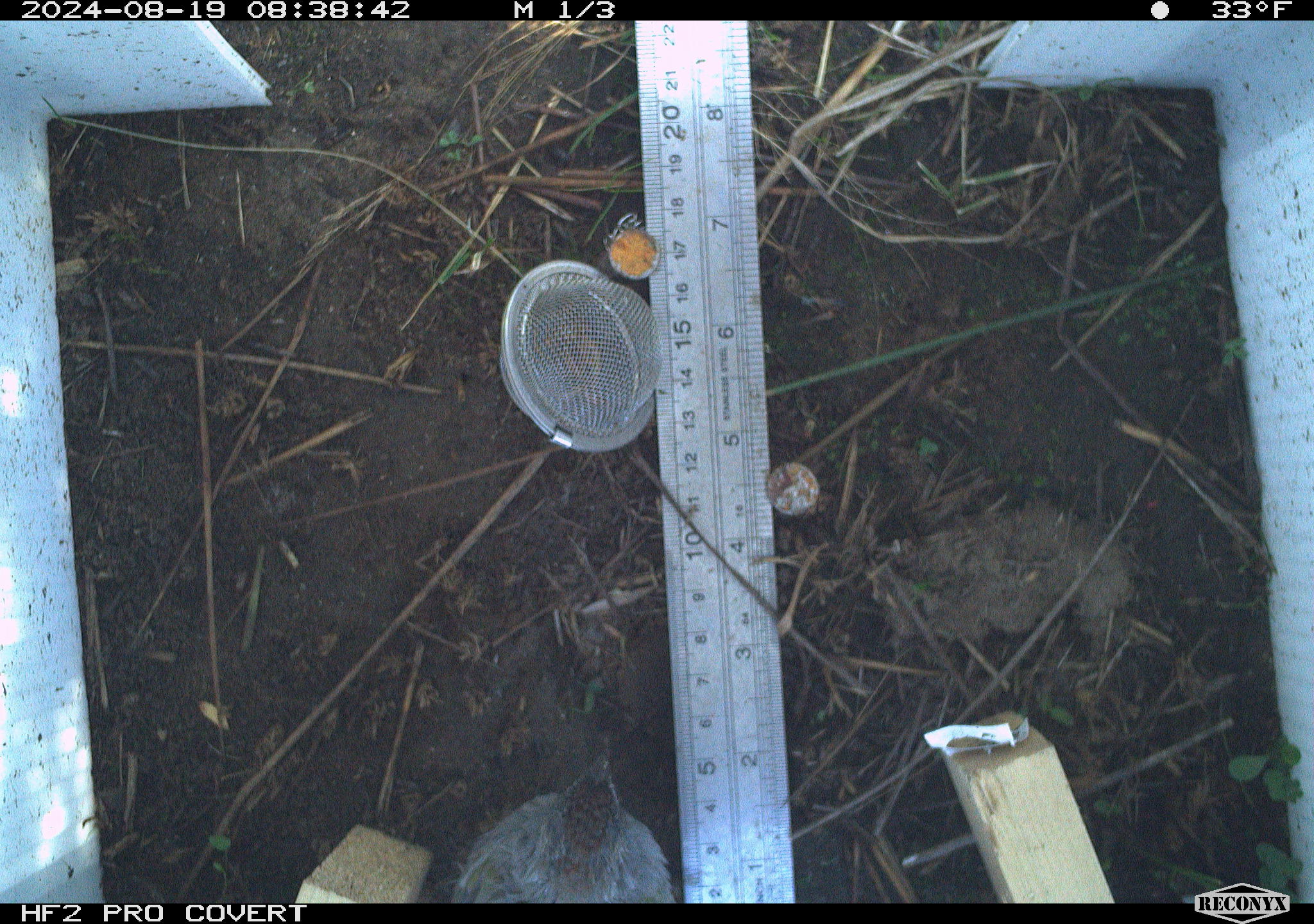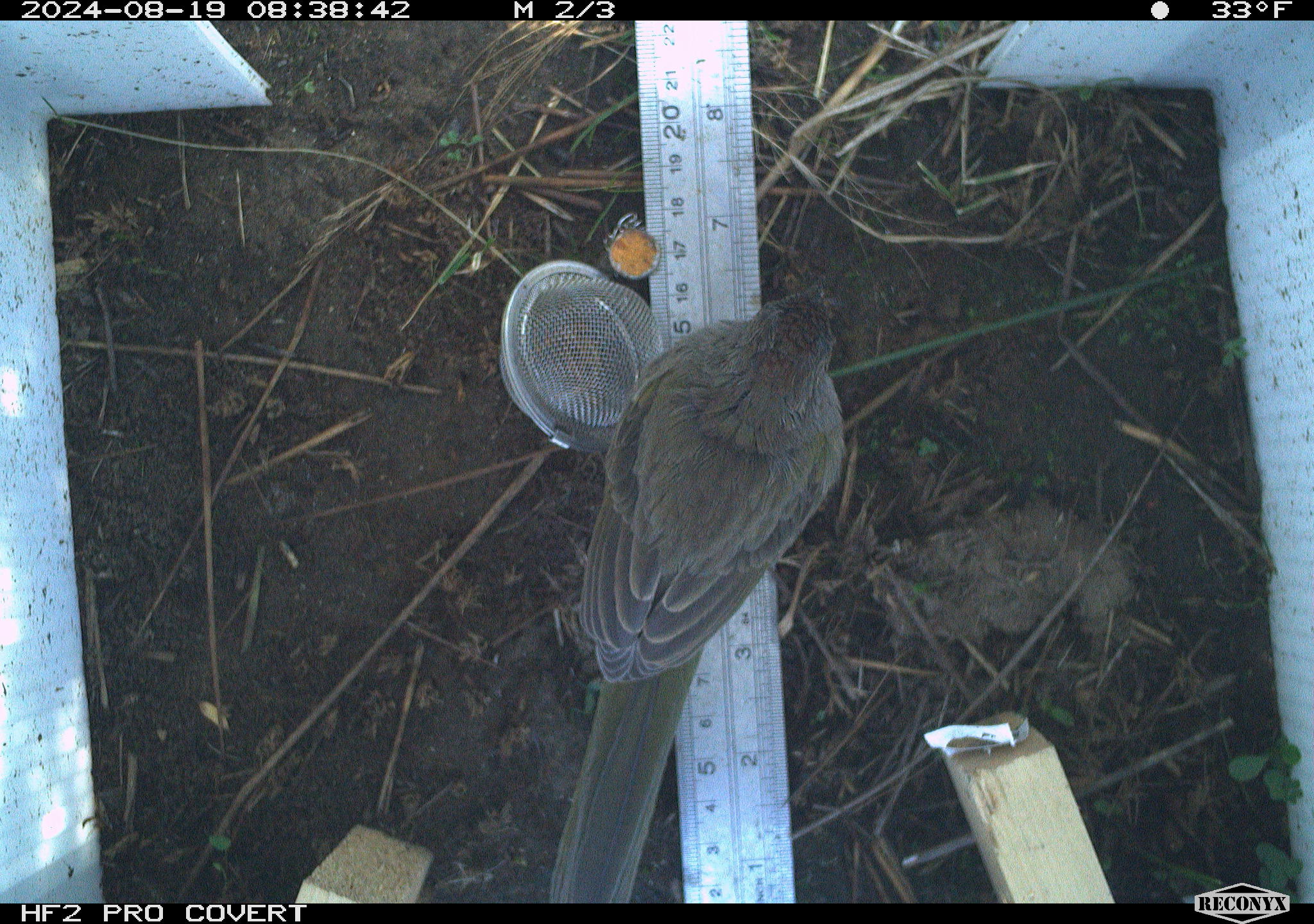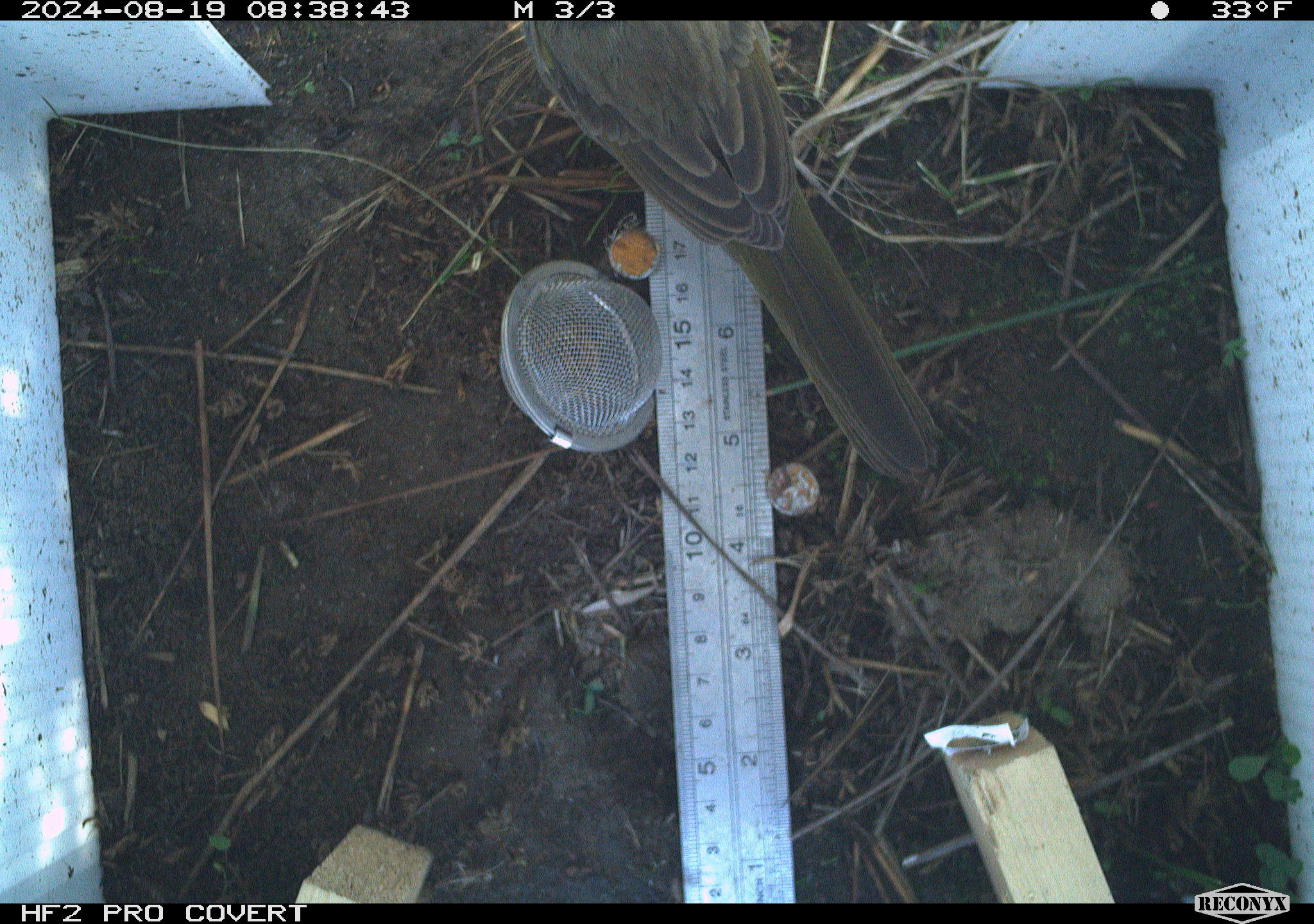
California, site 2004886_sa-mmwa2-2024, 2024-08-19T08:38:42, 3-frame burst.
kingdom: Animalia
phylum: Chordata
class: Aves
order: Passeriformes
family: Passerellidae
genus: Pipilo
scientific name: Pipilo chlorurus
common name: green-tailed towhee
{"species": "green-tailed towhee (Pipilo chlorurus)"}